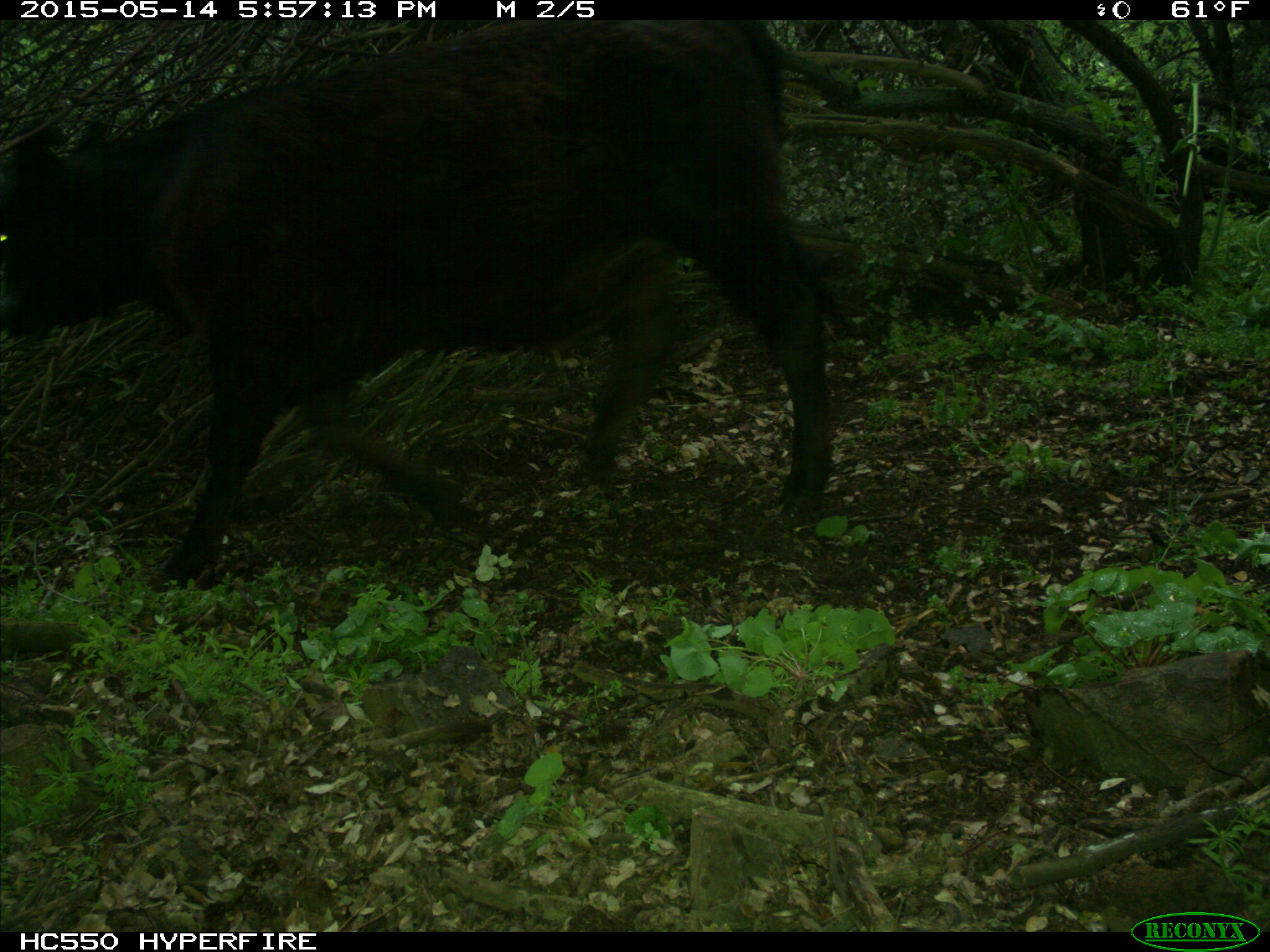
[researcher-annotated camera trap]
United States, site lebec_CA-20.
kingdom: Animalia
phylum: Chordata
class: Mammalia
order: Artiodactyla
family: Bovidae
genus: Bos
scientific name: Bos taurus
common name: domestic cow